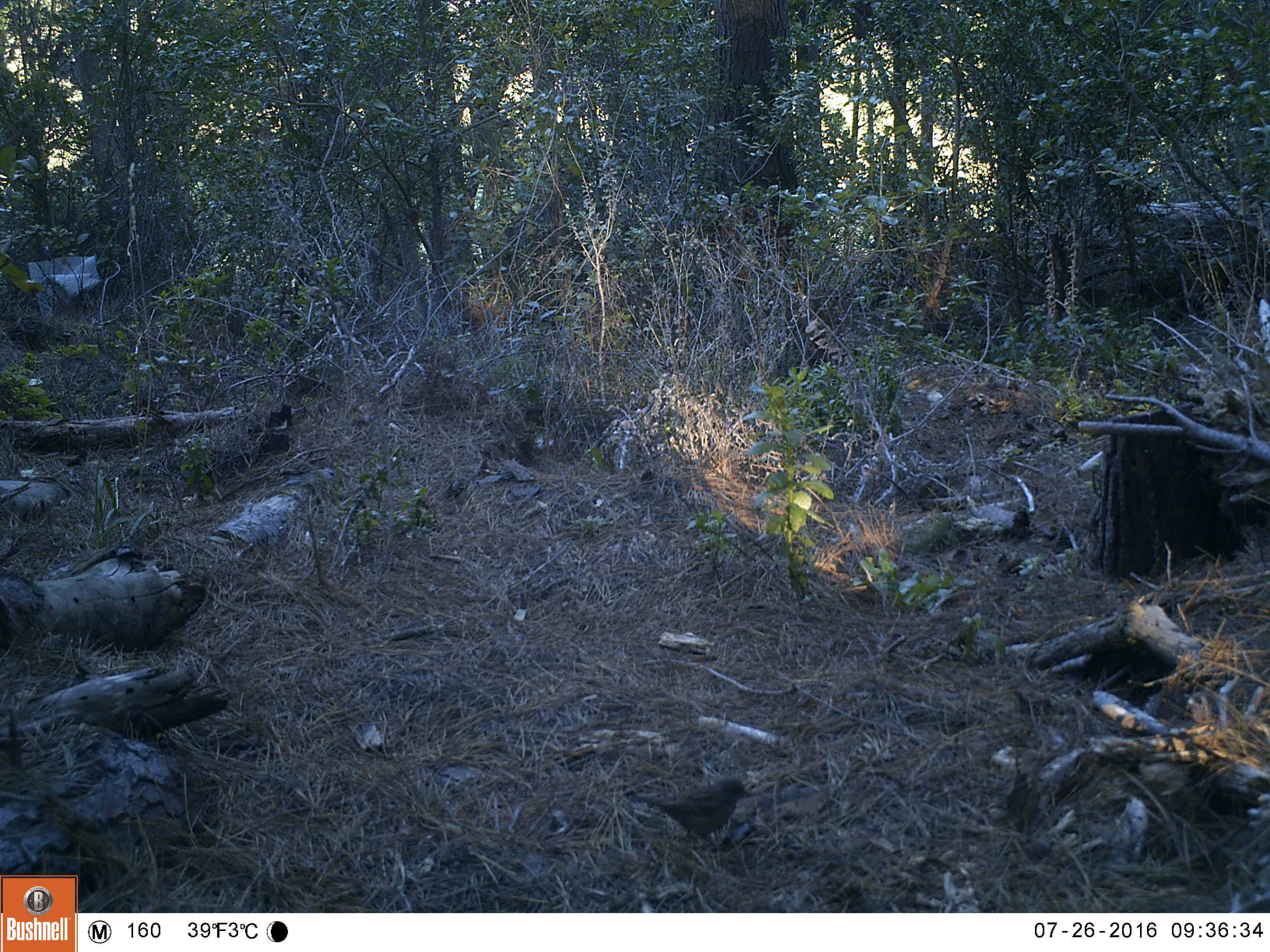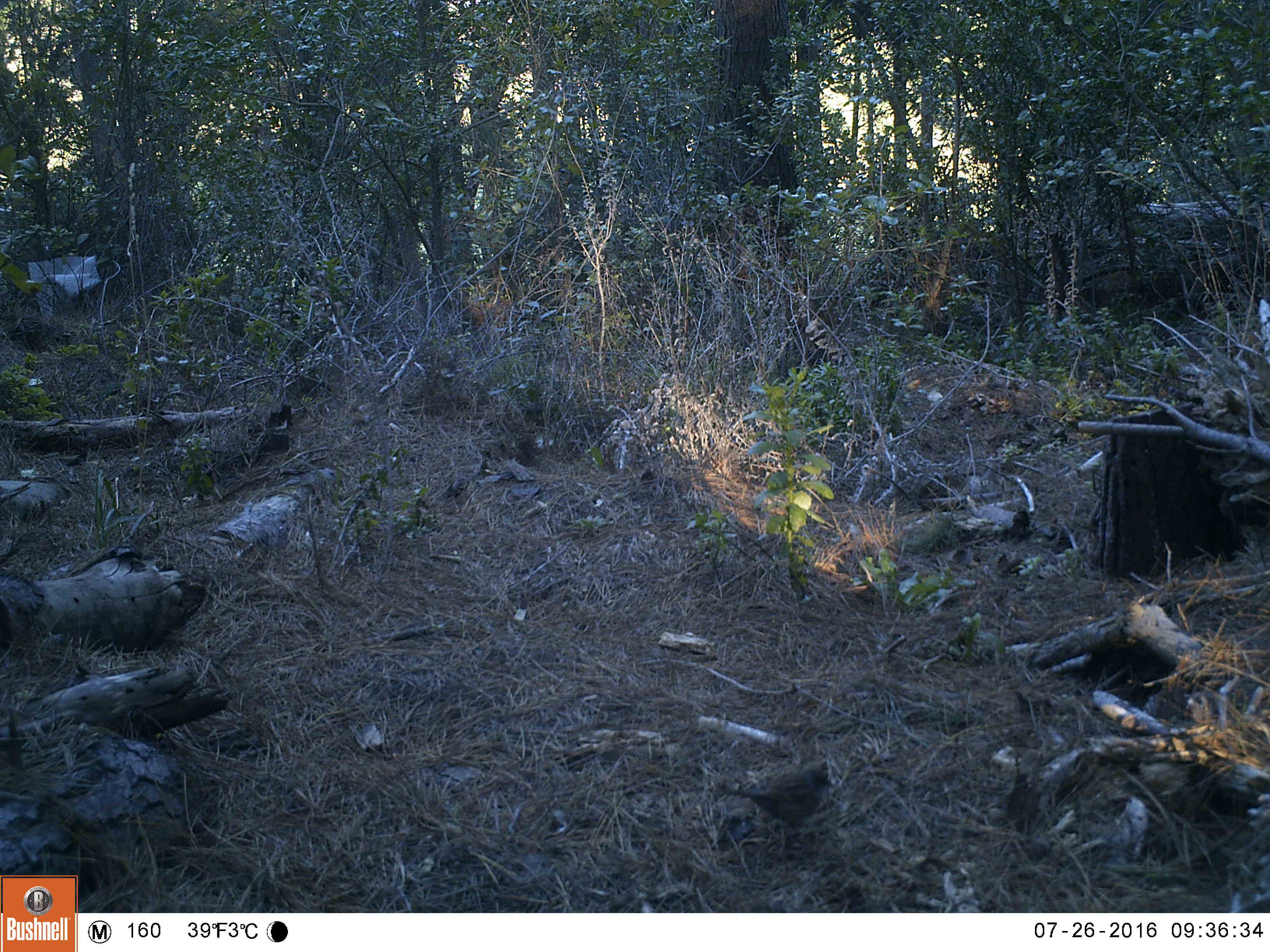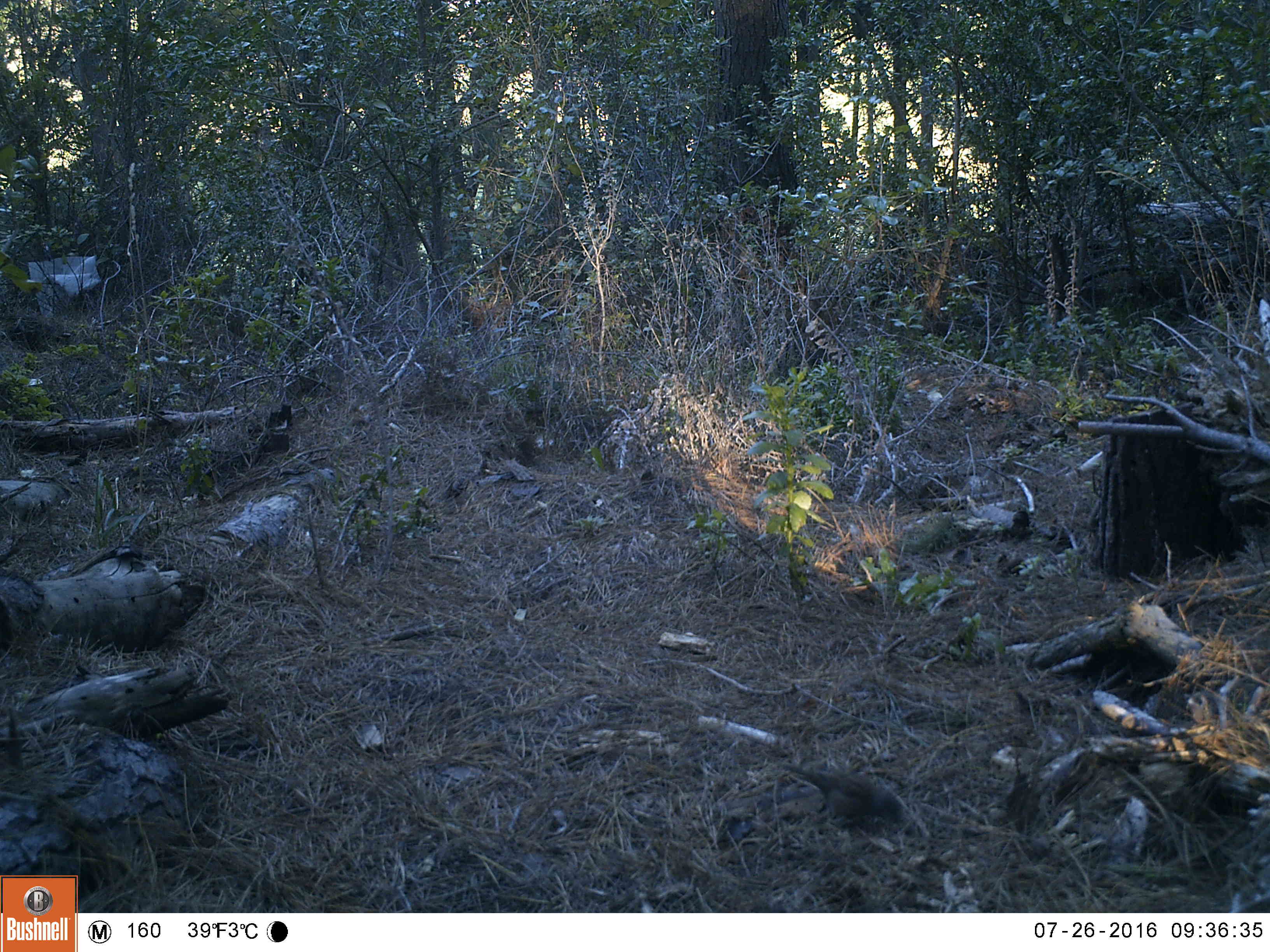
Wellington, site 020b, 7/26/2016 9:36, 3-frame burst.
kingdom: Animalia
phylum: Chordata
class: Aves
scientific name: Aves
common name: bird